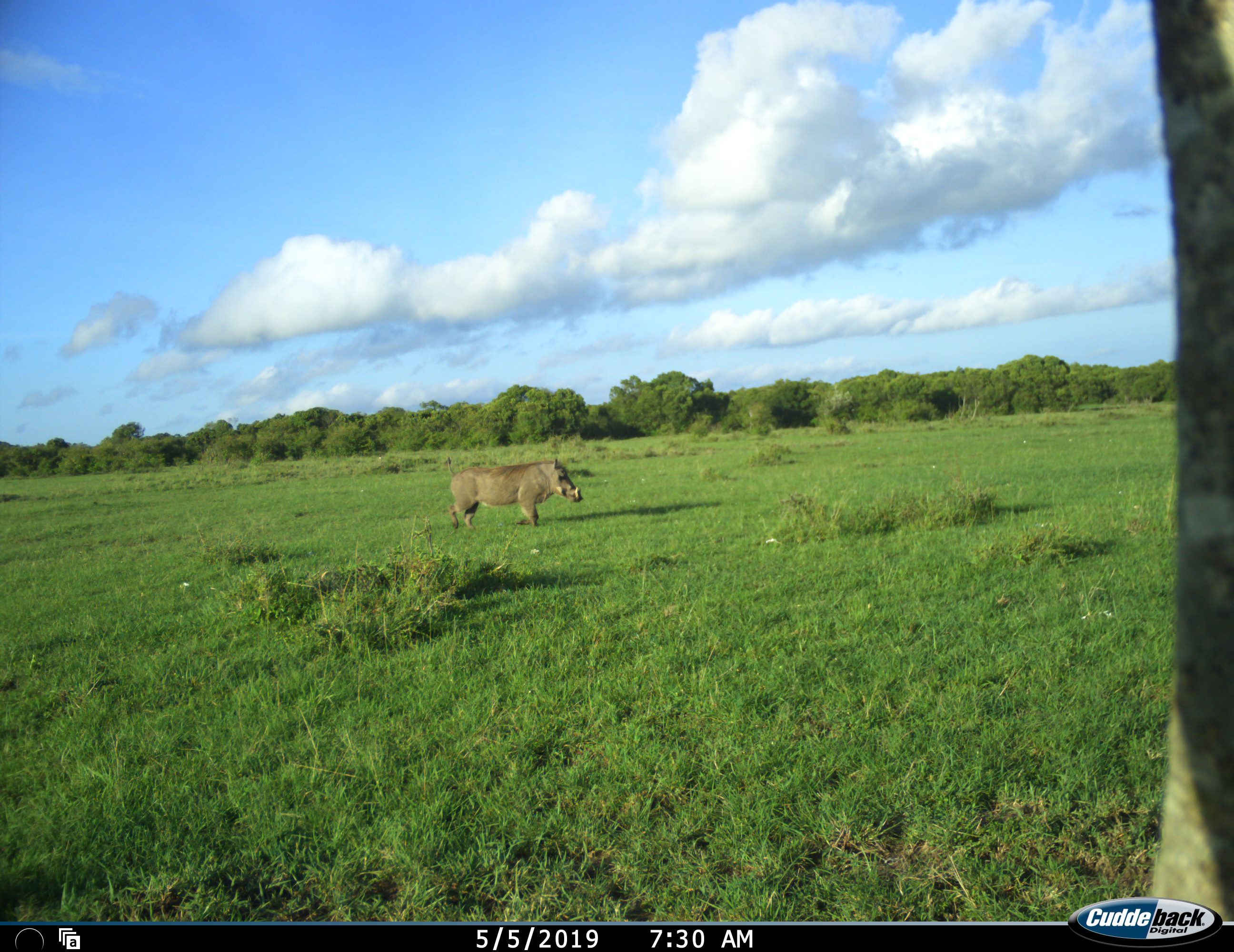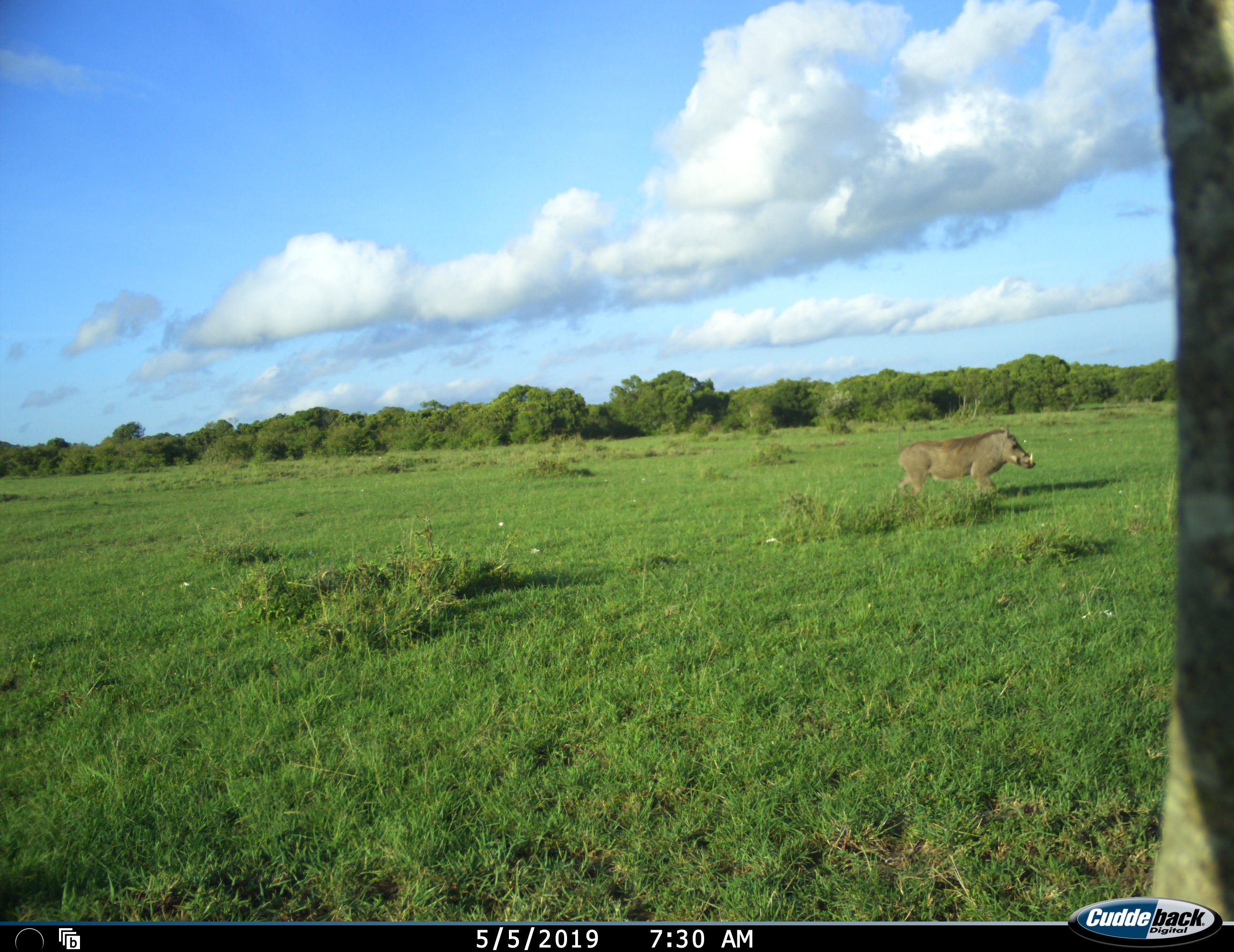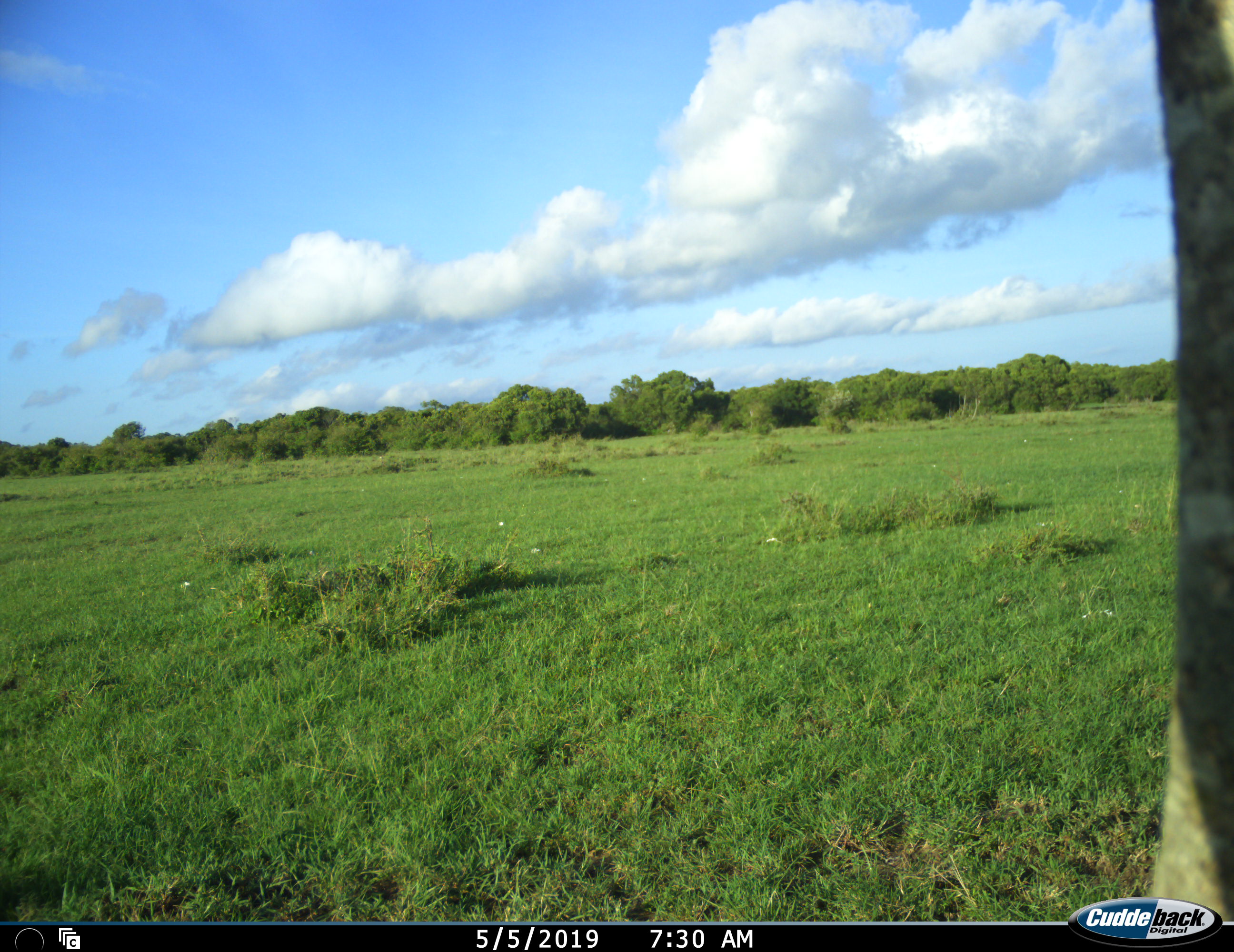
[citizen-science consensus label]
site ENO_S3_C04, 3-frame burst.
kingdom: Animalia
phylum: Chordata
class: Mammalia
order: Artiodactyla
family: Suidae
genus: Phacochoerus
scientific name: Phacochoerus africanus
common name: warthog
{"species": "warthog (Phacochoerus africanus)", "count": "1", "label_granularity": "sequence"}